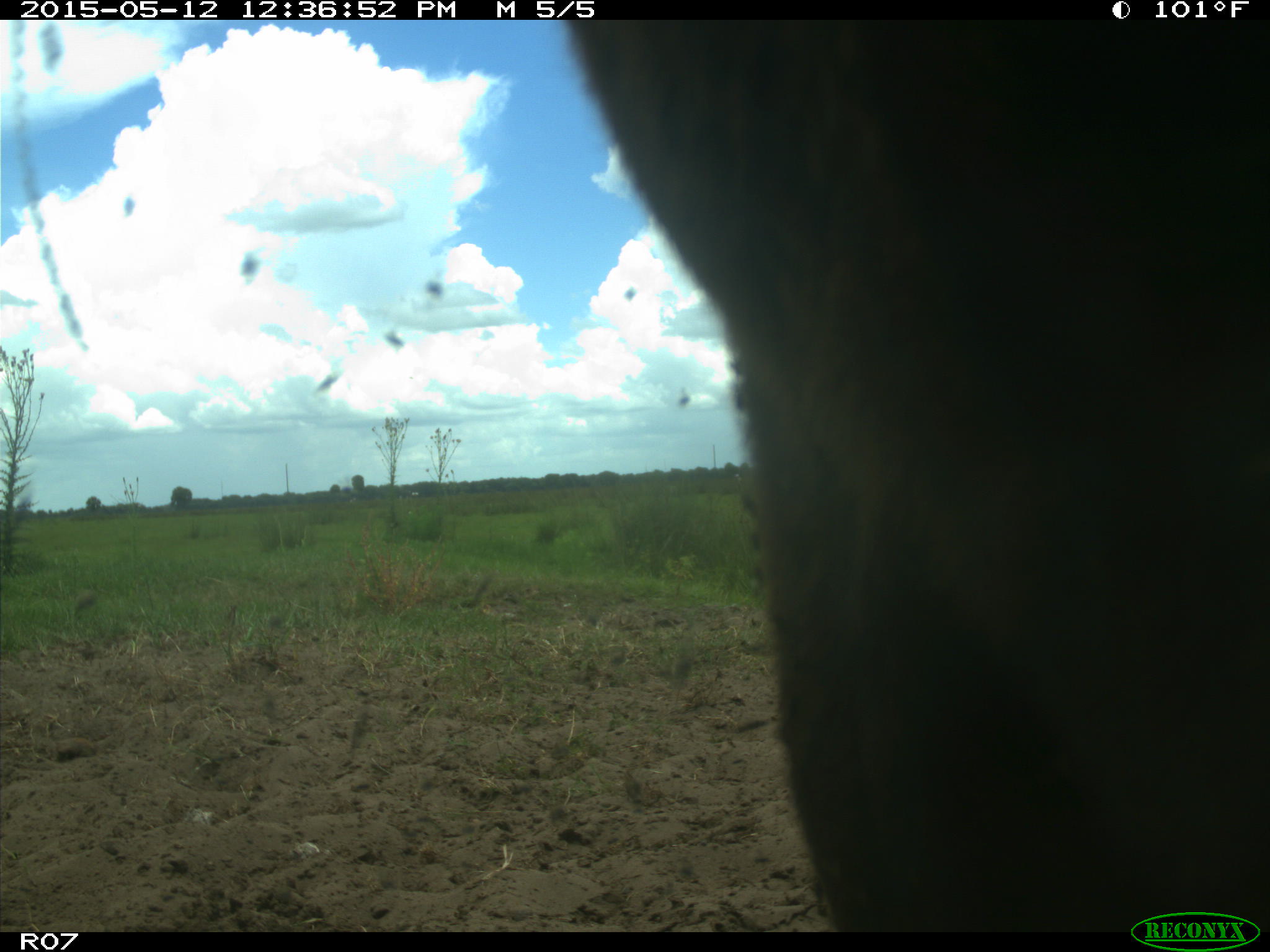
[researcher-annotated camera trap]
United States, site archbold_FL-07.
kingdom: Animalia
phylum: Chordata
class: Mammalia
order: Artiodactyla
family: Bovidae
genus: Bos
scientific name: Bos taurus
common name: domestic cow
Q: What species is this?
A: Bos taurus (domestic cow).